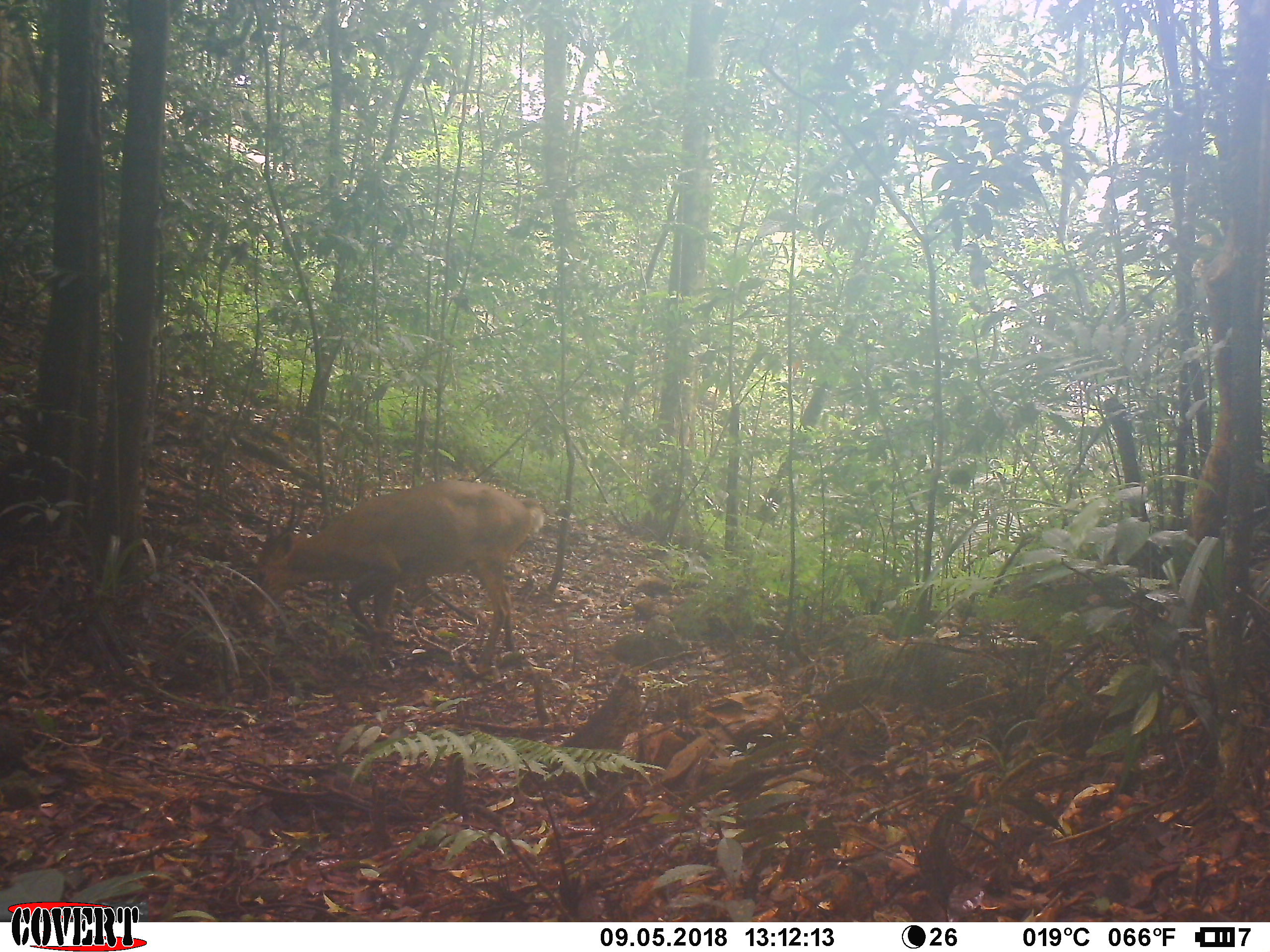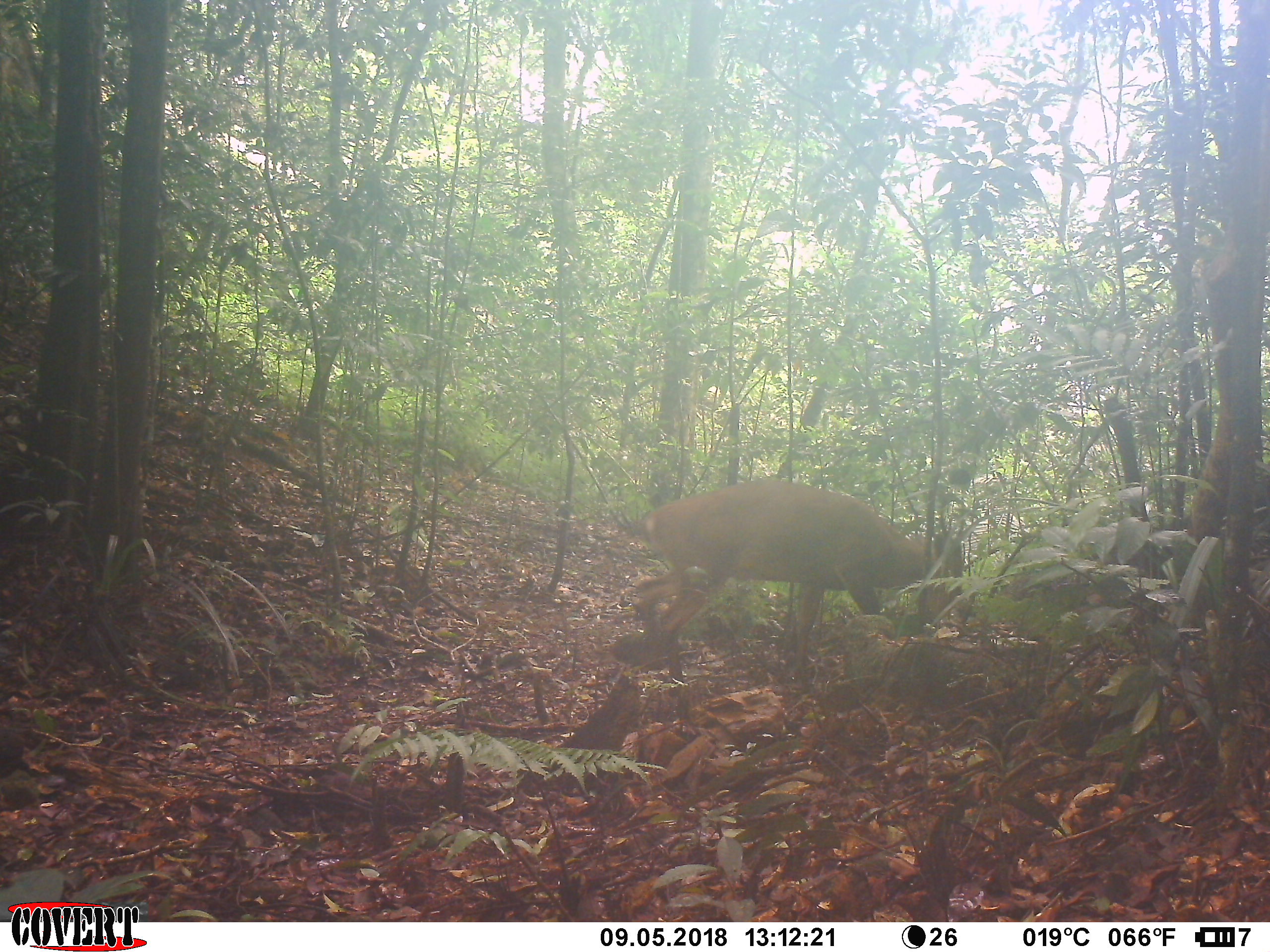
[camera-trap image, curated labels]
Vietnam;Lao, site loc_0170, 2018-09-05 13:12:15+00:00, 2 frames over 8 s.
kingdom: Animalia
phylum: Chordata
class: Mammalia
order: Artiodactyla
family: Cervidae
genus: Muntiacus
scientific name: Muntiacus vuquangensis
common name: large-antlered muntjac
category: large antlered muntjac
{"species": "large antlered muntjac (large-antlered muntjac) (Muntiacus vuquangensis)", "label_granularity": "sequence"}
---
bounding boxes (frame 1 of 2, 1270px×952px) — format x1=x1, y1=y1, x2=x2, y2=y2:
large antlered muntjac: x1=245, y1=477, x2=544, y2=676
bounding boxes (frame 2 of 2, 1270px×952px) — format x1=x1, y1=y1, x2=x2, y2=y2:
large antlered muntjac: x1=631, y1=477, x2=960, y2=695